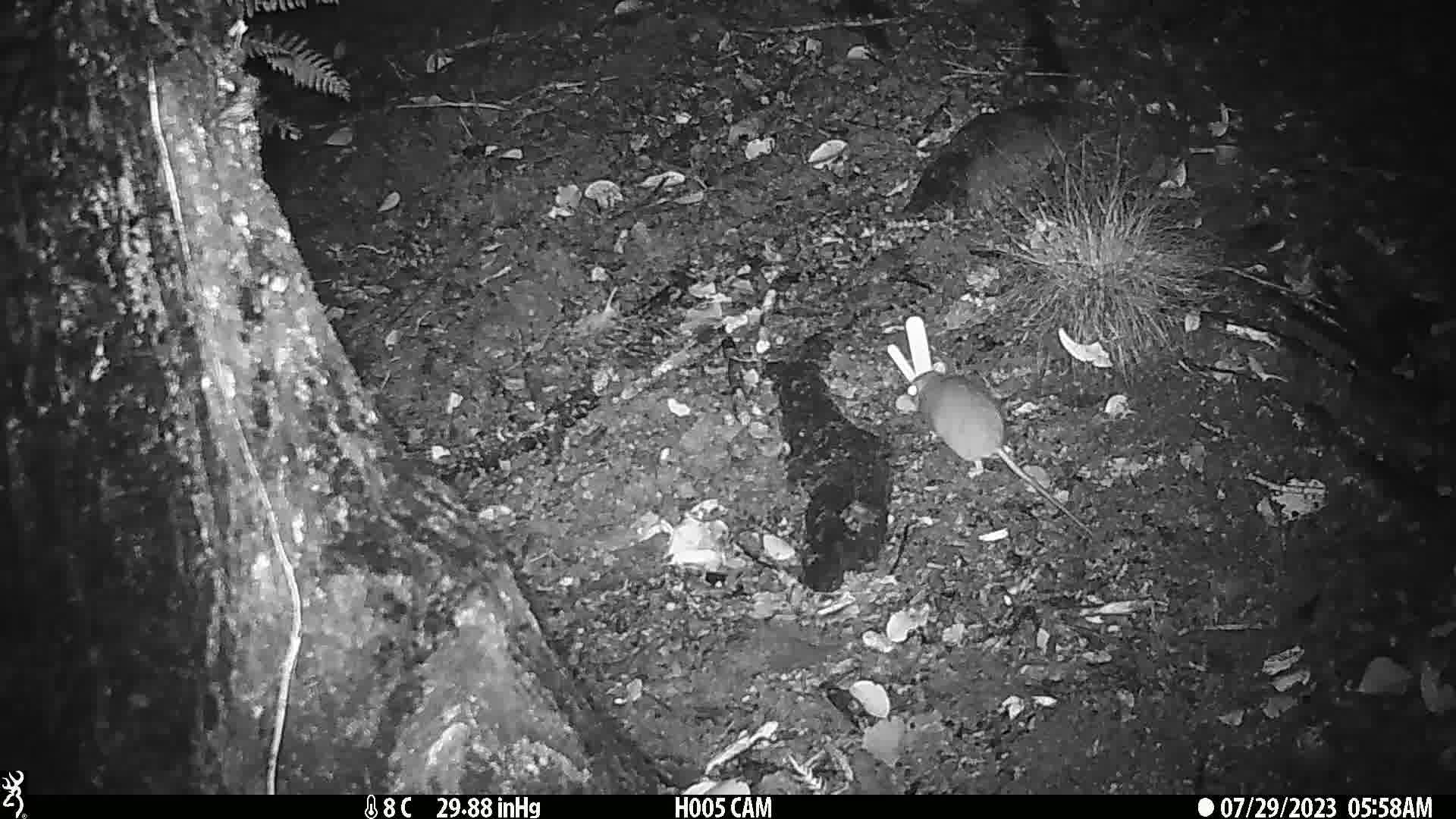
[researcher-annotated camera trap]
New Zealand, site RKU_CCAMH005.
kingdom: Animalia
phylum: Chordata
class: Mammalia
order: Rodentia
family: Muridae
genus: Rattus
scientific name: Rattus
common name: rat